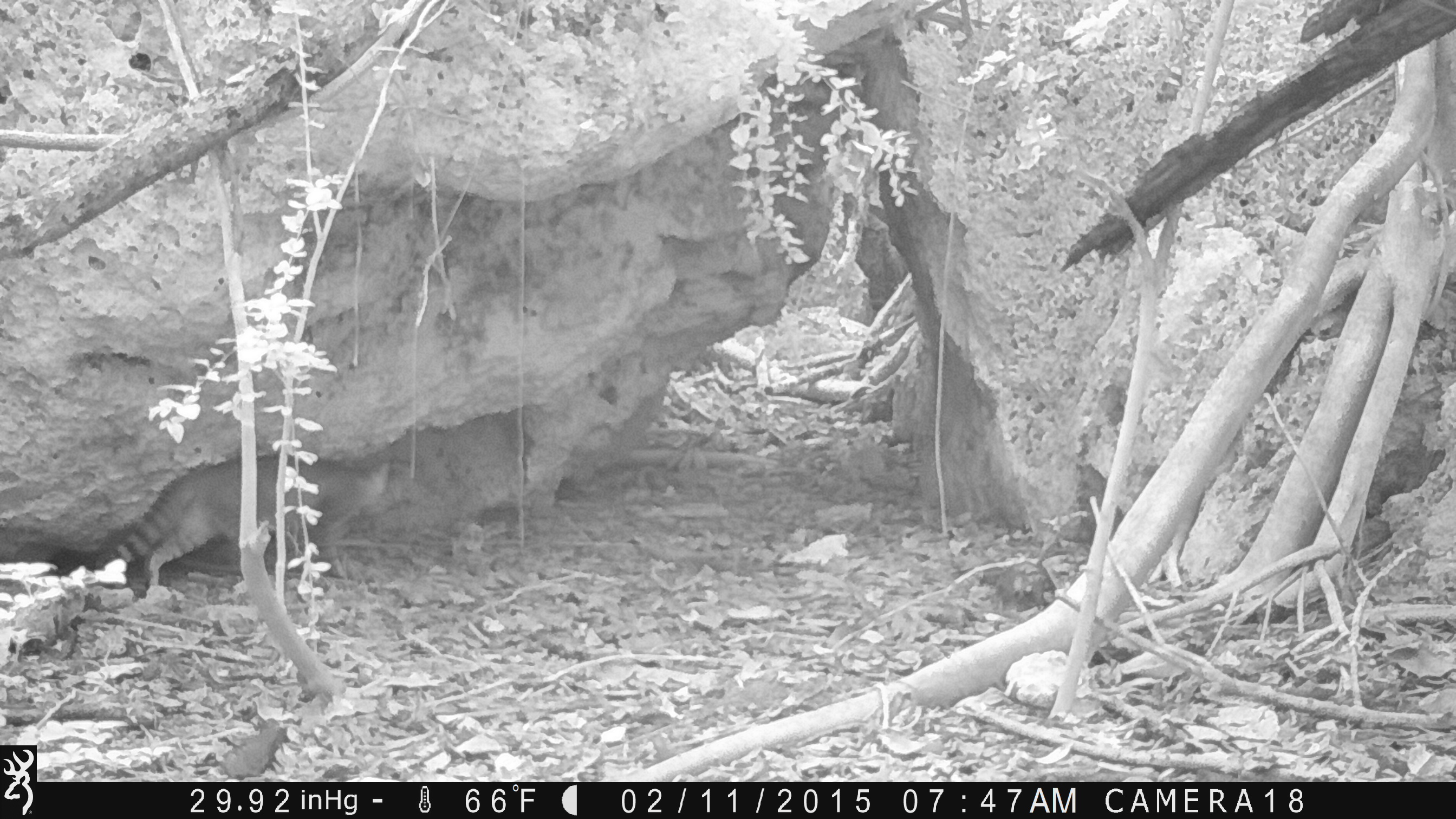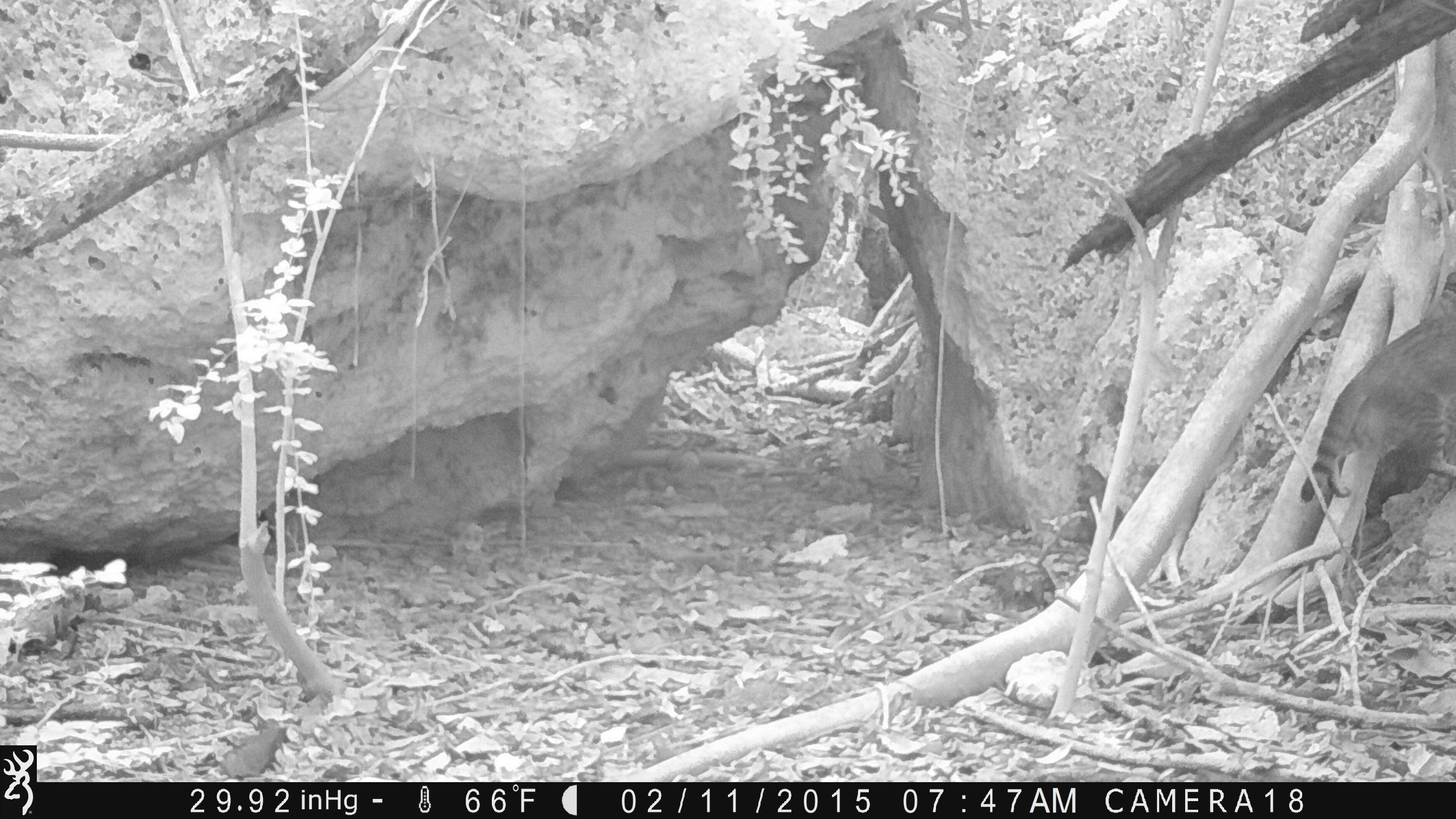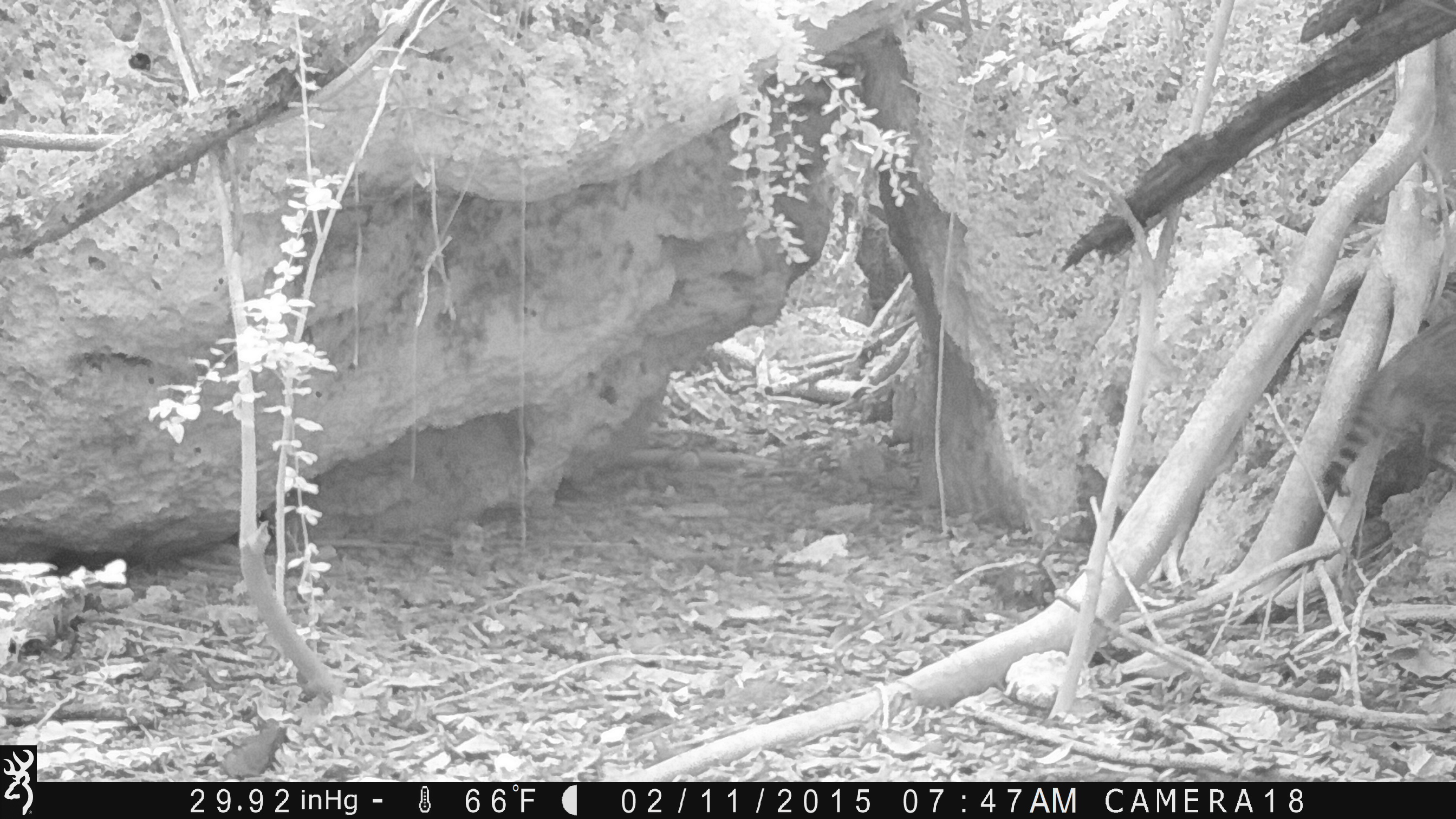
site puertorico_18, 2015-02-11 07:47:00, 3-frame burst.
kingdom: Animalia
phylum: Chordata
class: Mammalia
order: Carnivora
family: Felidae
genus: Felis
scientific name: Felis catus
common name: cat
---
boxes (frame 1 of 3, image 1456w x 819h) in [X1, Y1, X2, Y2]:
cat: [35, 453, 398, 597]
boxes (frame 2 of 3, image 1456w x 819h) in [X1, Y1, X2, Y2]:
cat: [1306, 293, 1456, 567]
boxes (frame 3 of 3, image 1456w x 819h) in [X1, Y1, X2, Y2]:
cat: [1317, 299, 1456, 564]